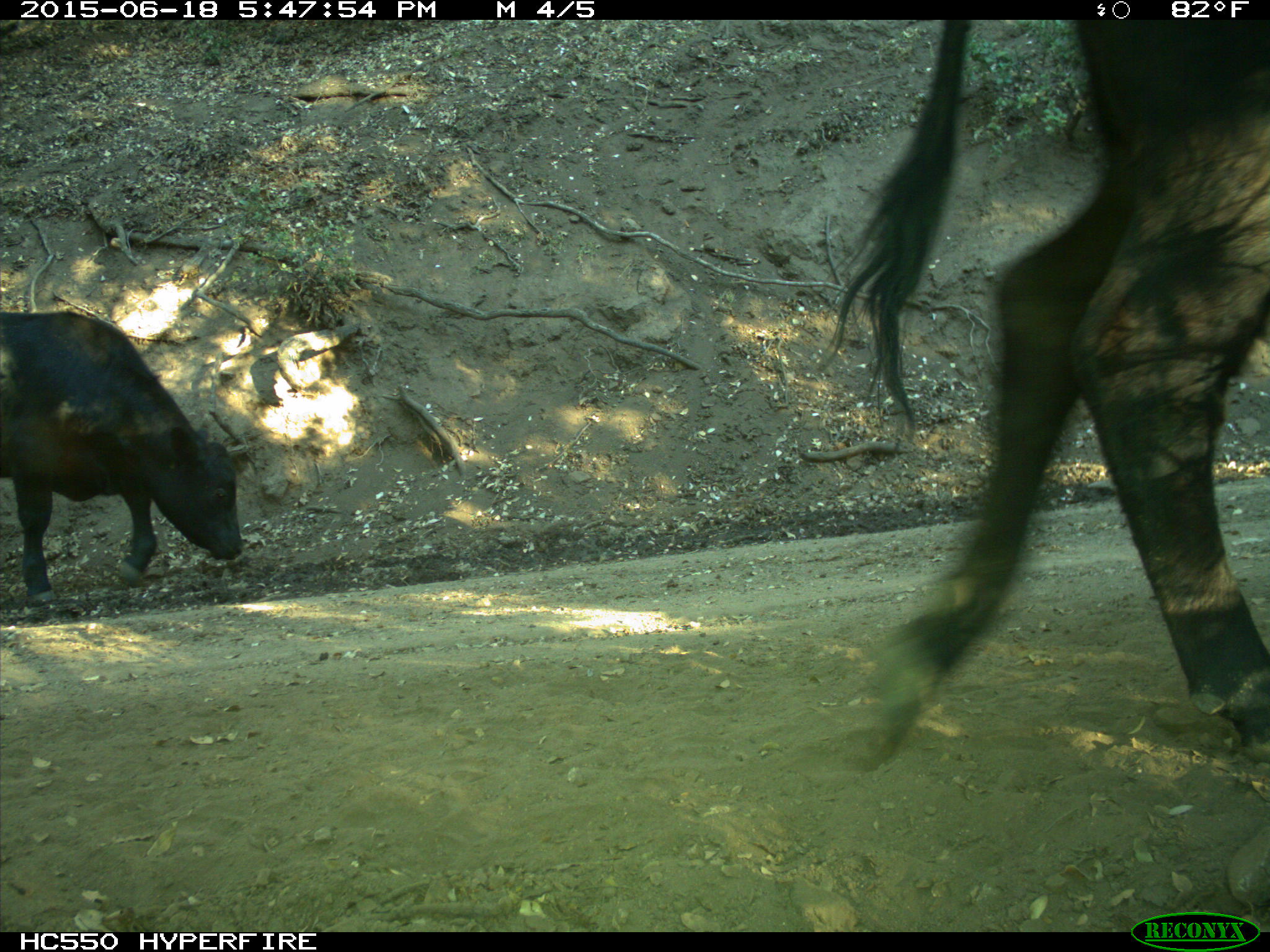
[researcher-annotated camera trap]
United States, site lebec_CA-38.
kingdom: Animalia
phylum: Chordata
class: Mammalia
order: Artiodactyla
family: Bovidae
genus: Bos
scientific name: Bos taurus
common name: domestic cow